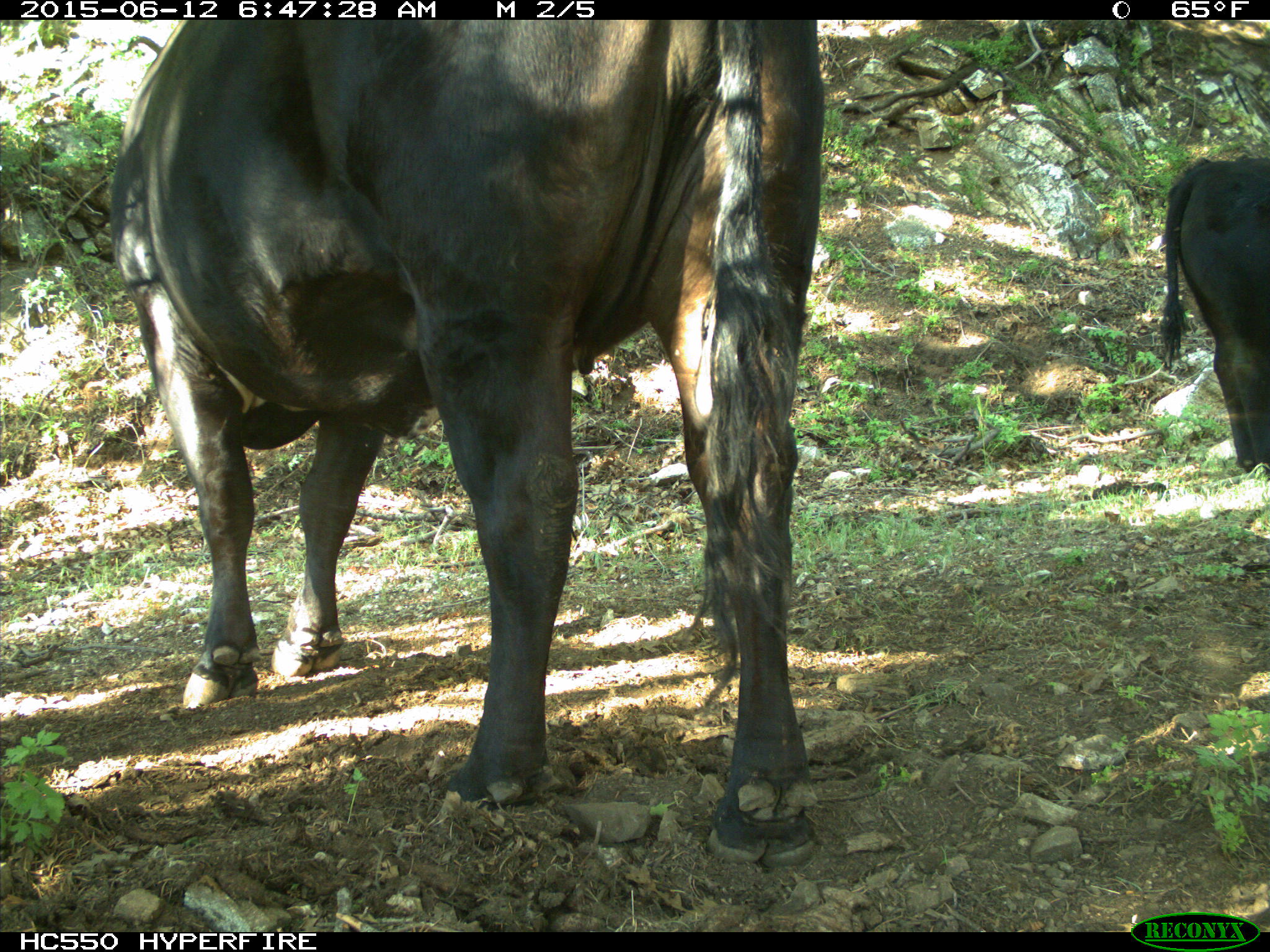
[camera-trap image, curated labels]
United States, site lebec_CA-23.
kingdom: Animalia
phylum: Chordata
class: Mammalia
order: Artiodactyla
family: Bovidae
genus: Bos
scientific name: Bos taurus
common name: domestic cow